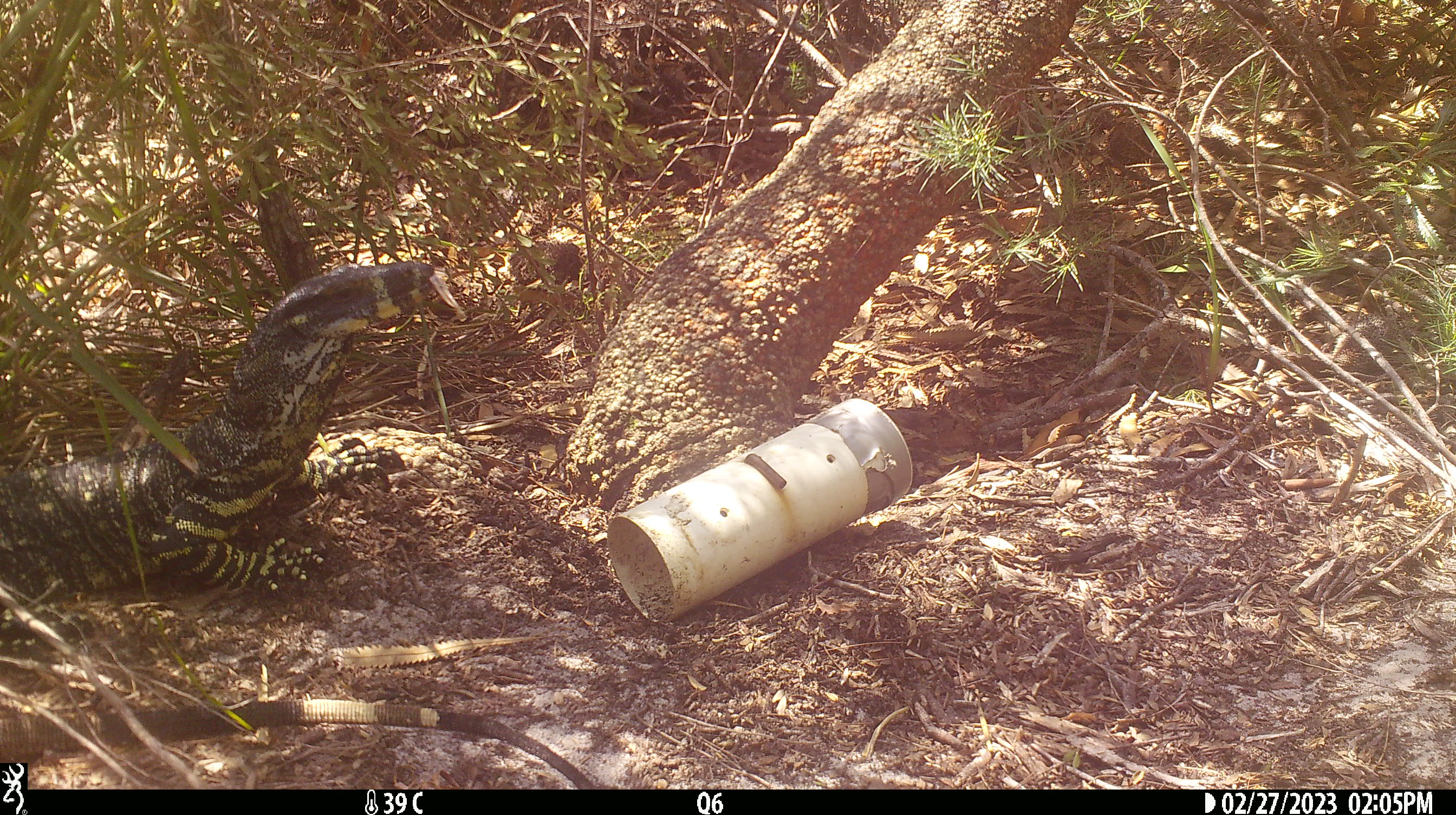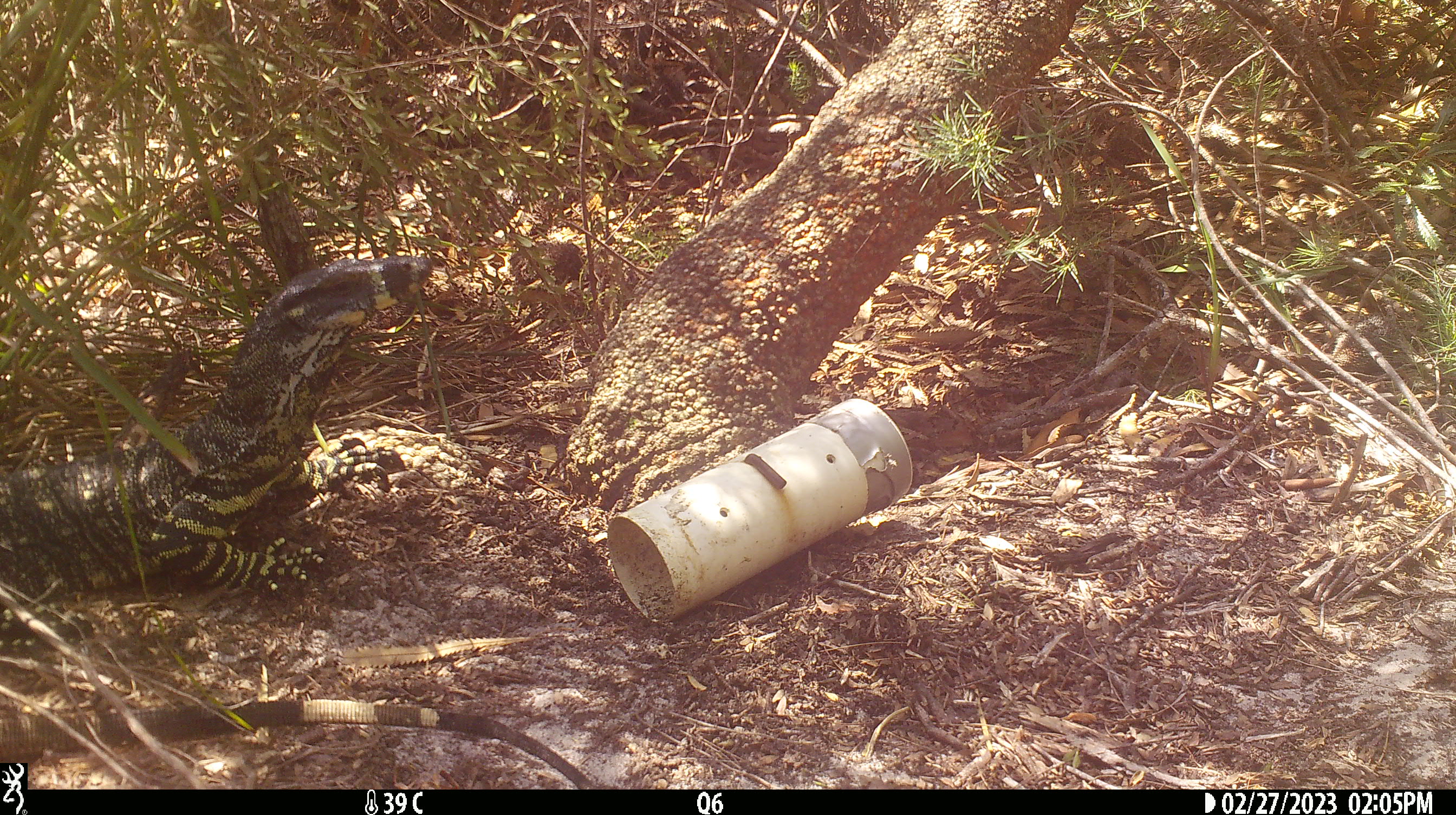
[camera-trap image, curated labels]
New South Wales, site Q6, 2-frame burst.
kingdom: Animalia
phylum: Chordata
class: Reptilia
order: Squamata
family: Varanidae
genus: Varanus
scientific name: Varanus varius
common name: lace monitor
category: goanna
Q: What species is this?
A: Goanna (lace monitor) (Varanus varius).